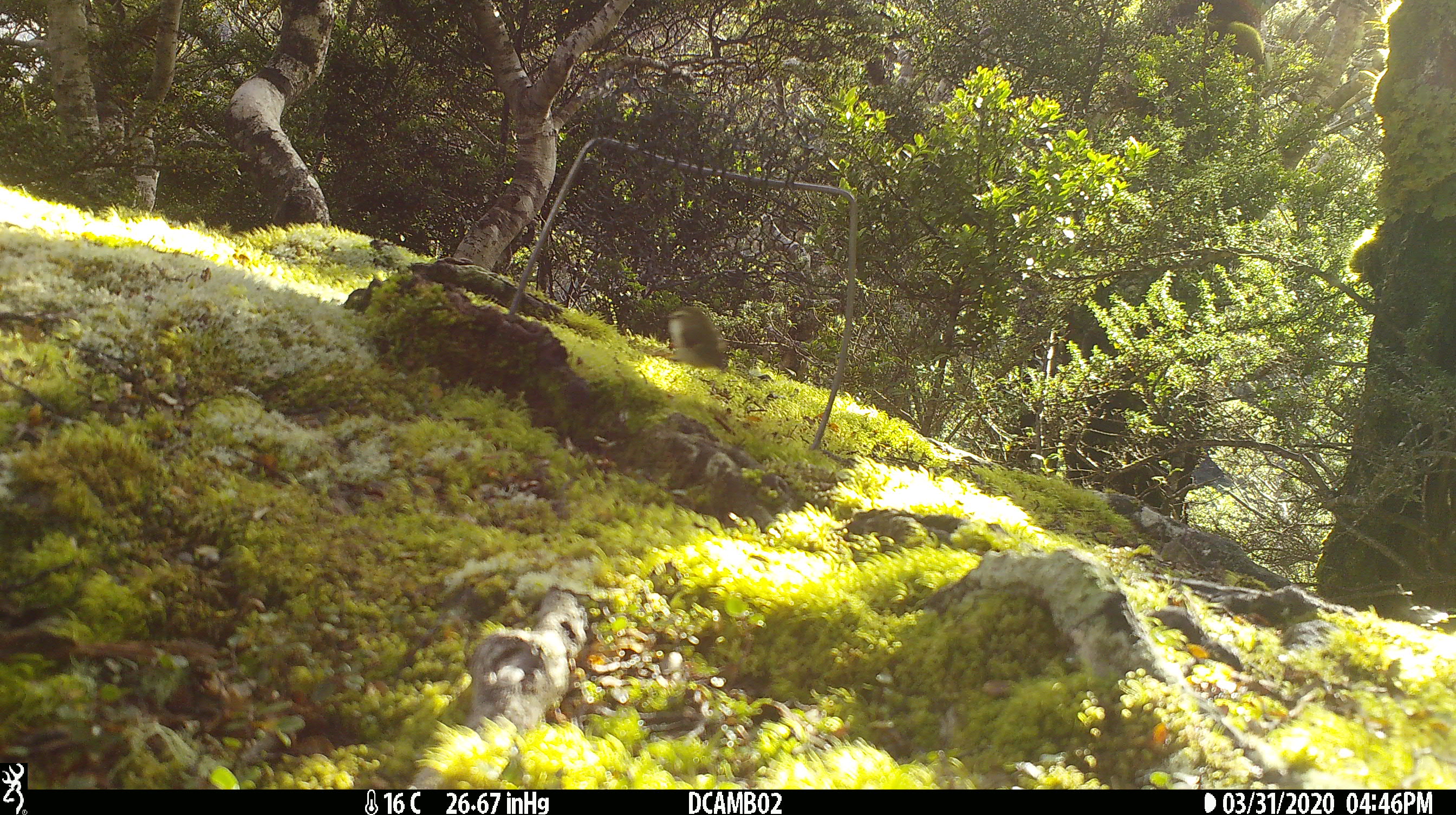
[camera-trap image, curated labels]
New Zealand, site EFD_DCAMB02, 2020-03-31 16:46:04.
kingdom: Animalia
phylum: Chordata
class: Aves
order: Passeriformes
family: Acanthisittidae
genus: Acanthisitta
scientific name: Acanthisitta chloris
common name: rifleman